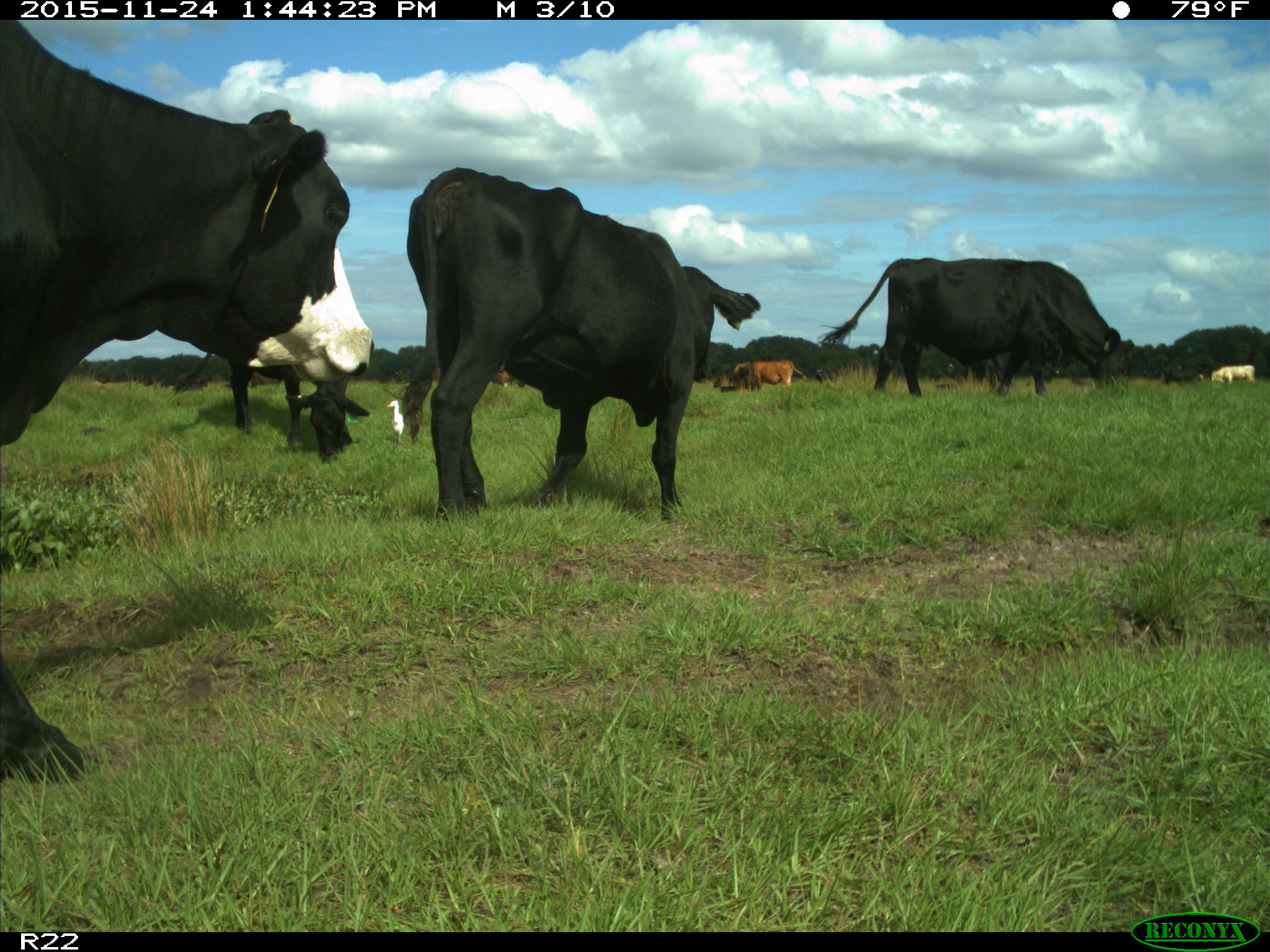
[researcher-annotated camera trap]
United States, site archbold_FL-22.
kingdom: Animalia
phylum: Chordata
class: Mammalia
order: Artiodactyla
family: Bovidae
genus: Bos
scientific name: Bos taurus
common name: domestic cow